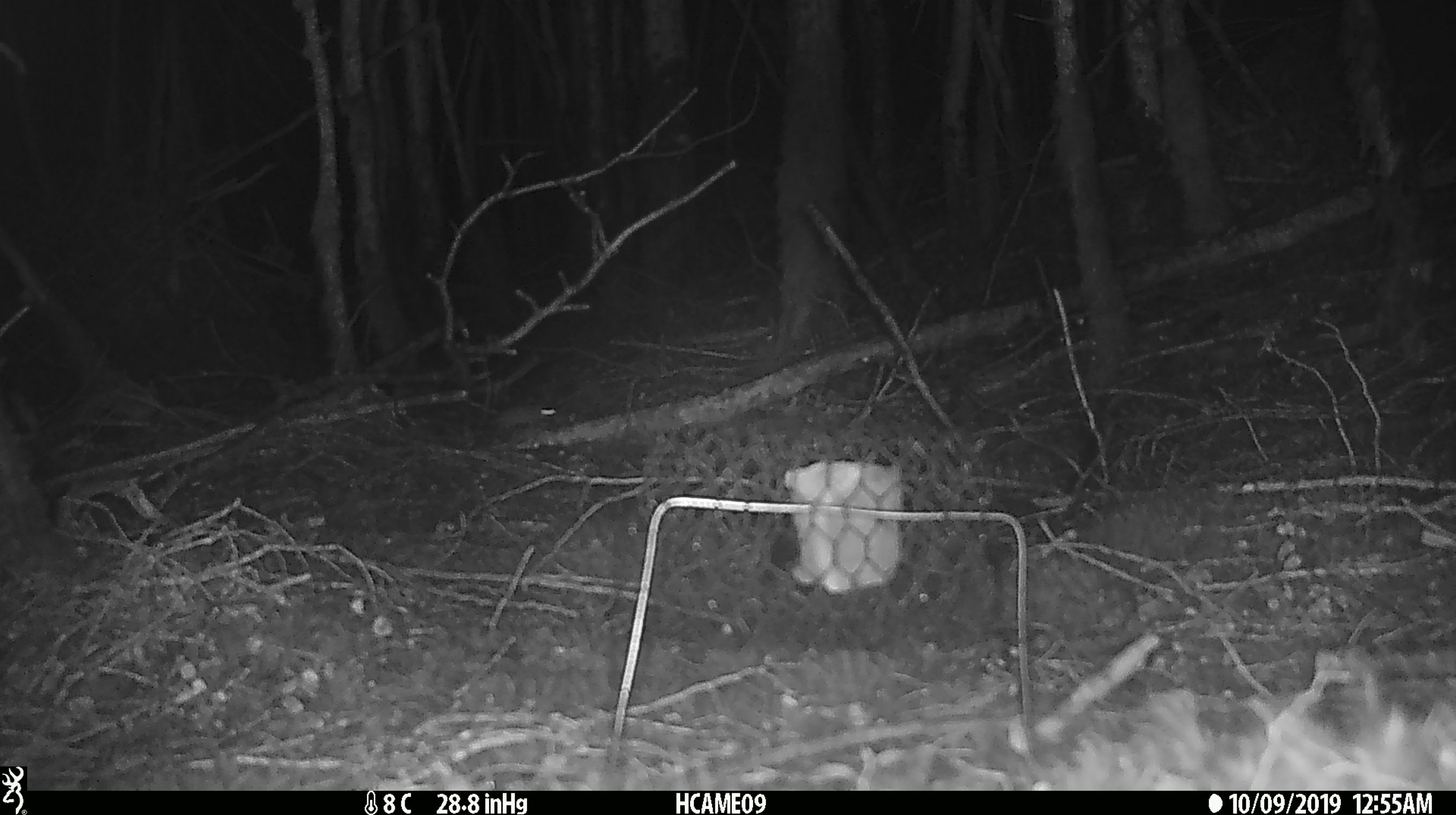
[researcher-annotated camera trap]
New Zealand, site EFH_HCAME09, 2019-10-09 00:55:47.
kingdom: Animalia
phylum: Chordata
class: Mammalia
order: Rodentia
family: Muridae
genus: Mus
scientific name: Mus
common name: mouse